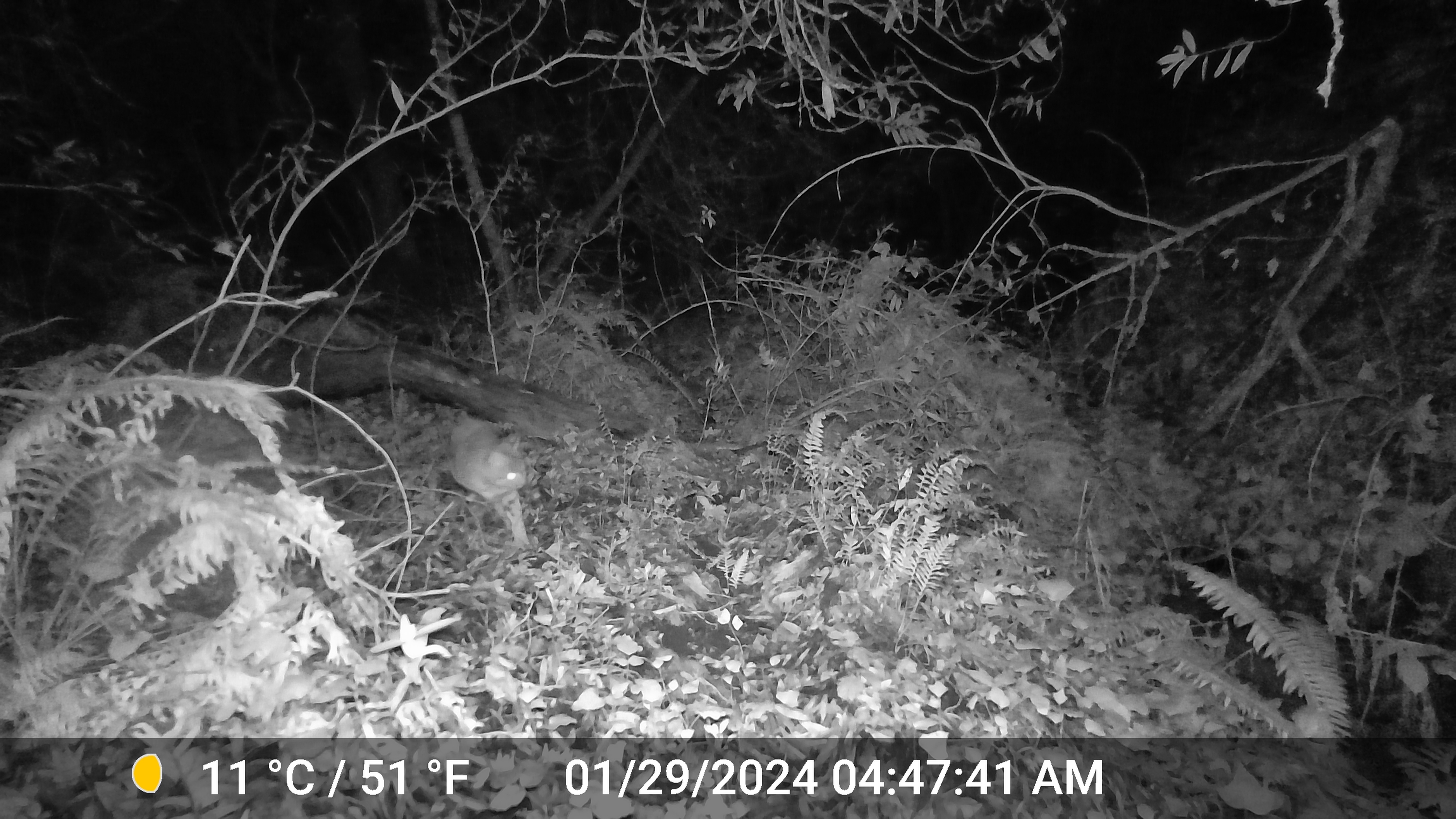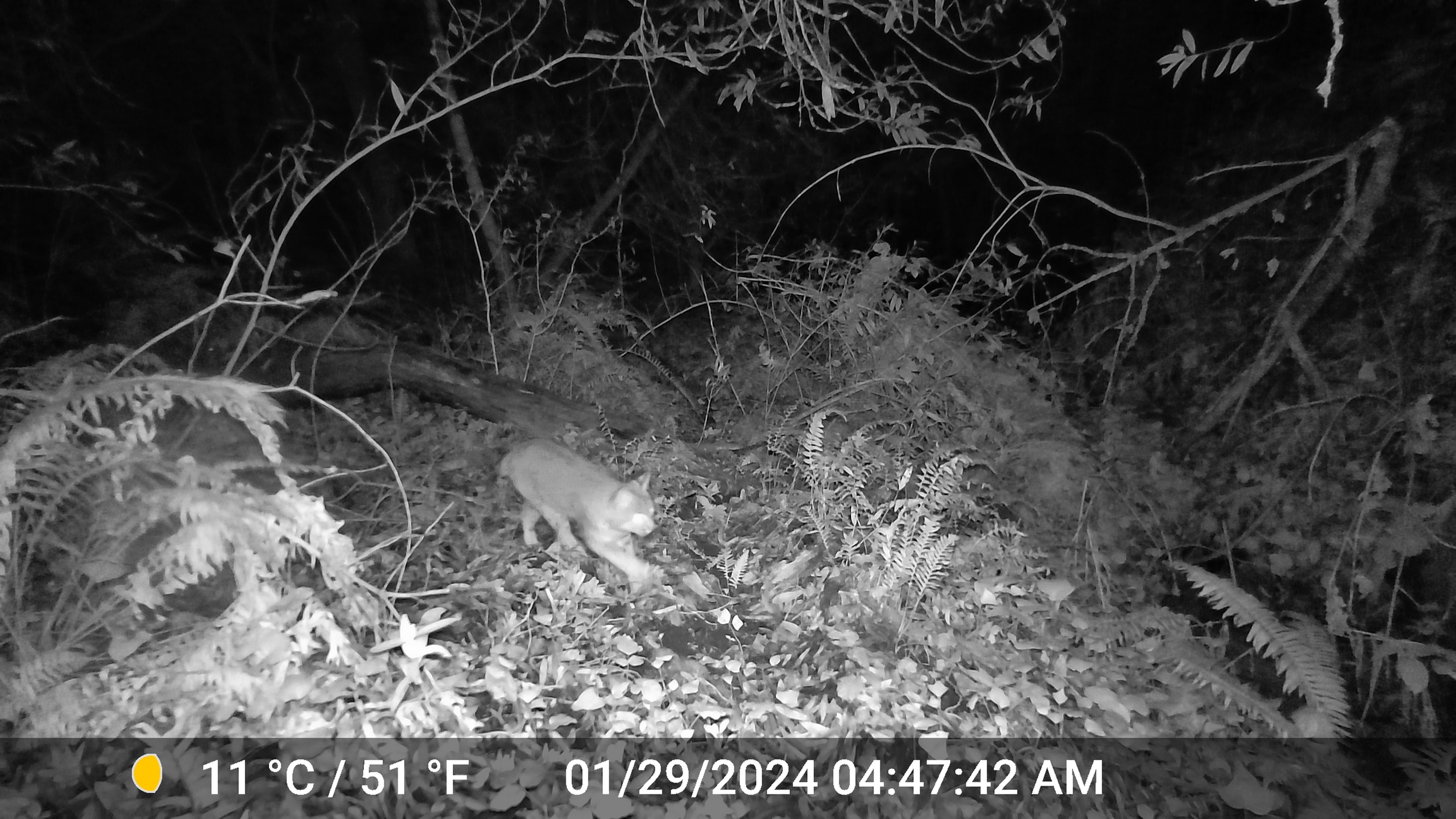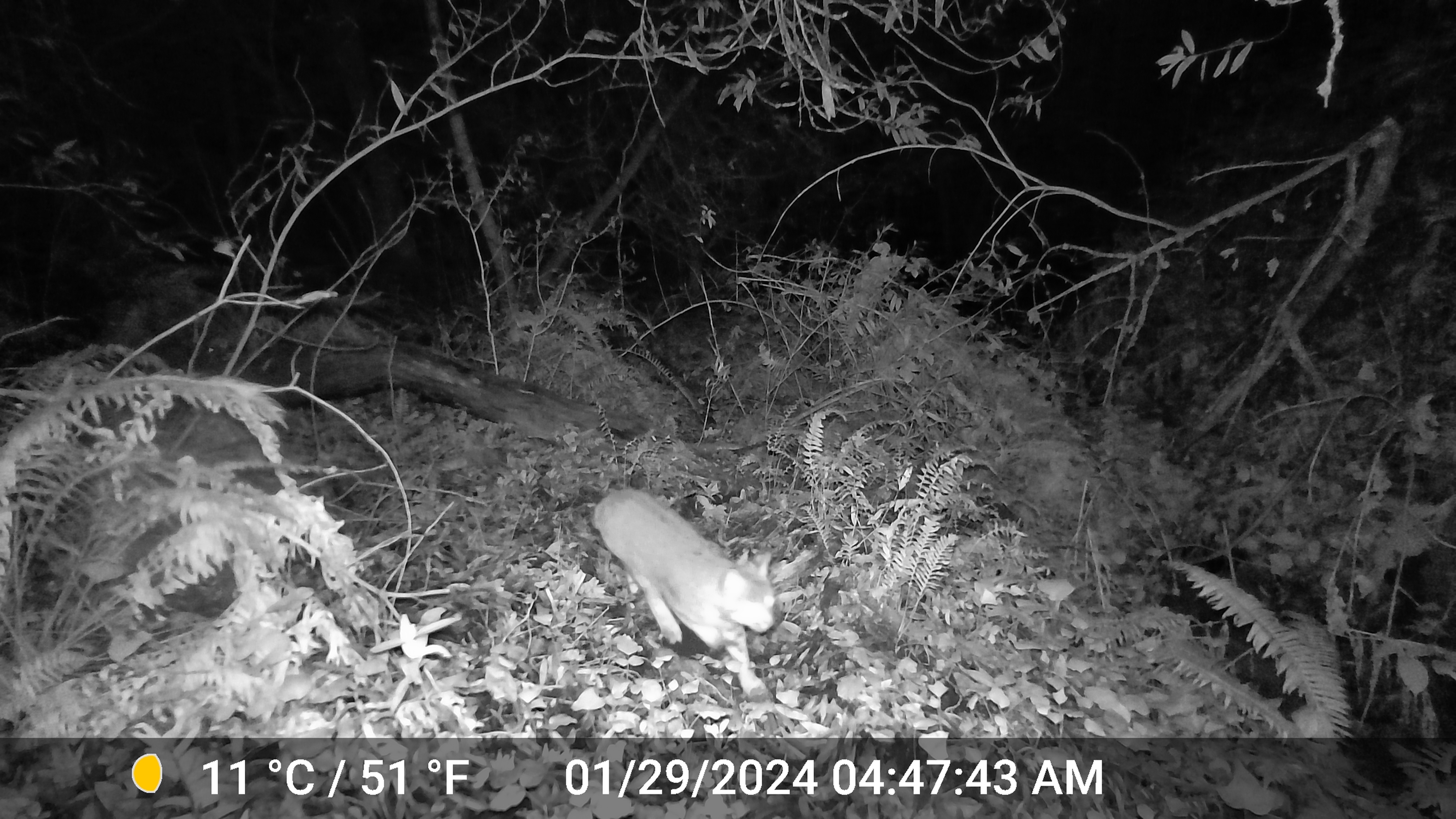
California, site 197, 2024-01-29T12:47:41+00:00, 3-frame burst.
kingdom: Animalia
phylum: Chordata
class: Mammalia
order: Carnivora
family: Felidae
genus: Lynx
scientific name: Lynx rufus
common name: bobcat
Bobcat (Lynx rufus).